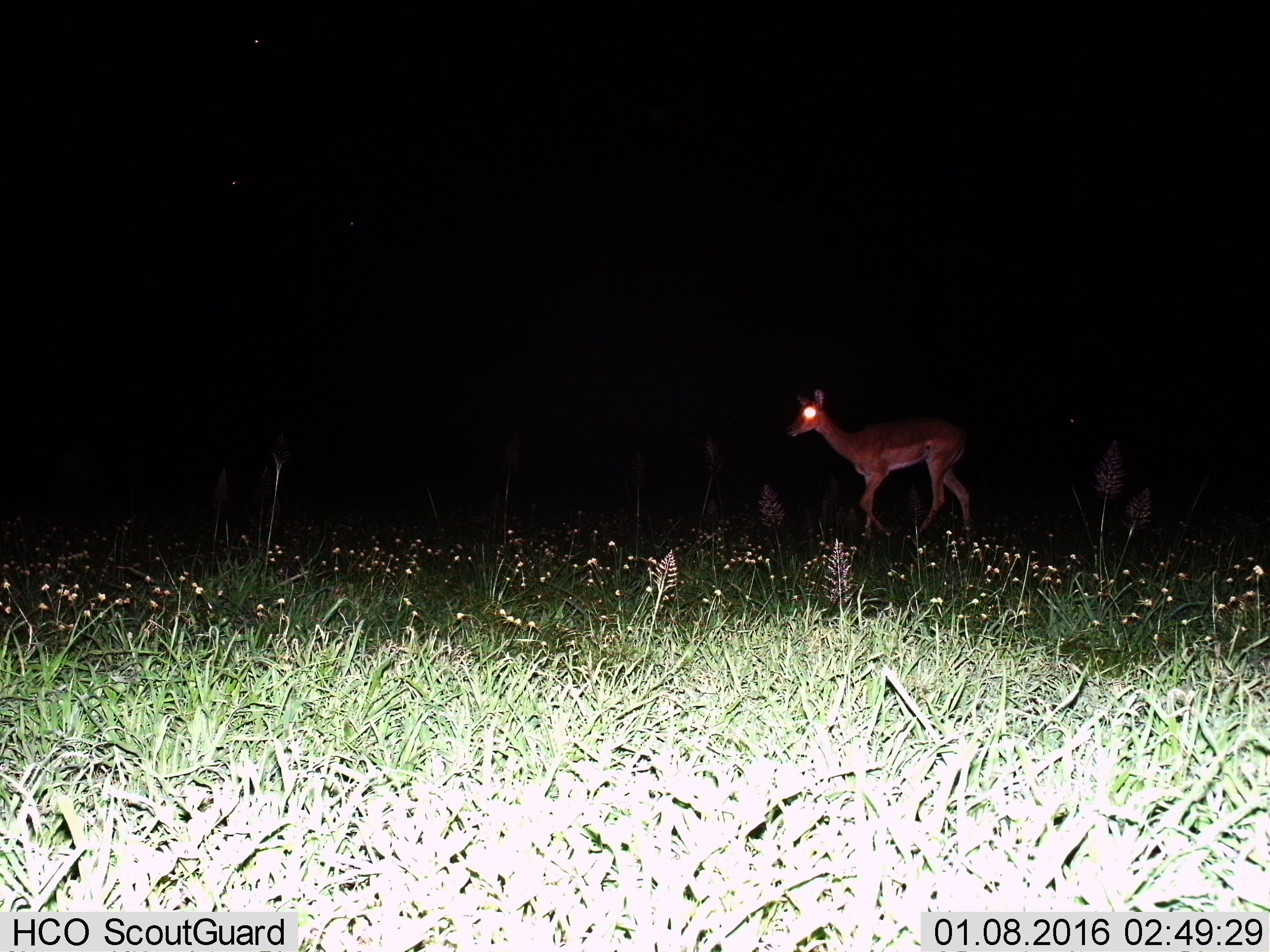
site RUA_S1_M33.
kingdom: Animalia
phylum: Chordata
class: Mammalia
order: Artiodactyla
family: Bovidae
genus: Aepyceros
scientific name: Aepyceros melampus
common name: impala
Impala (Aepyceros melampus), count 1. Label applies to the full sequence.